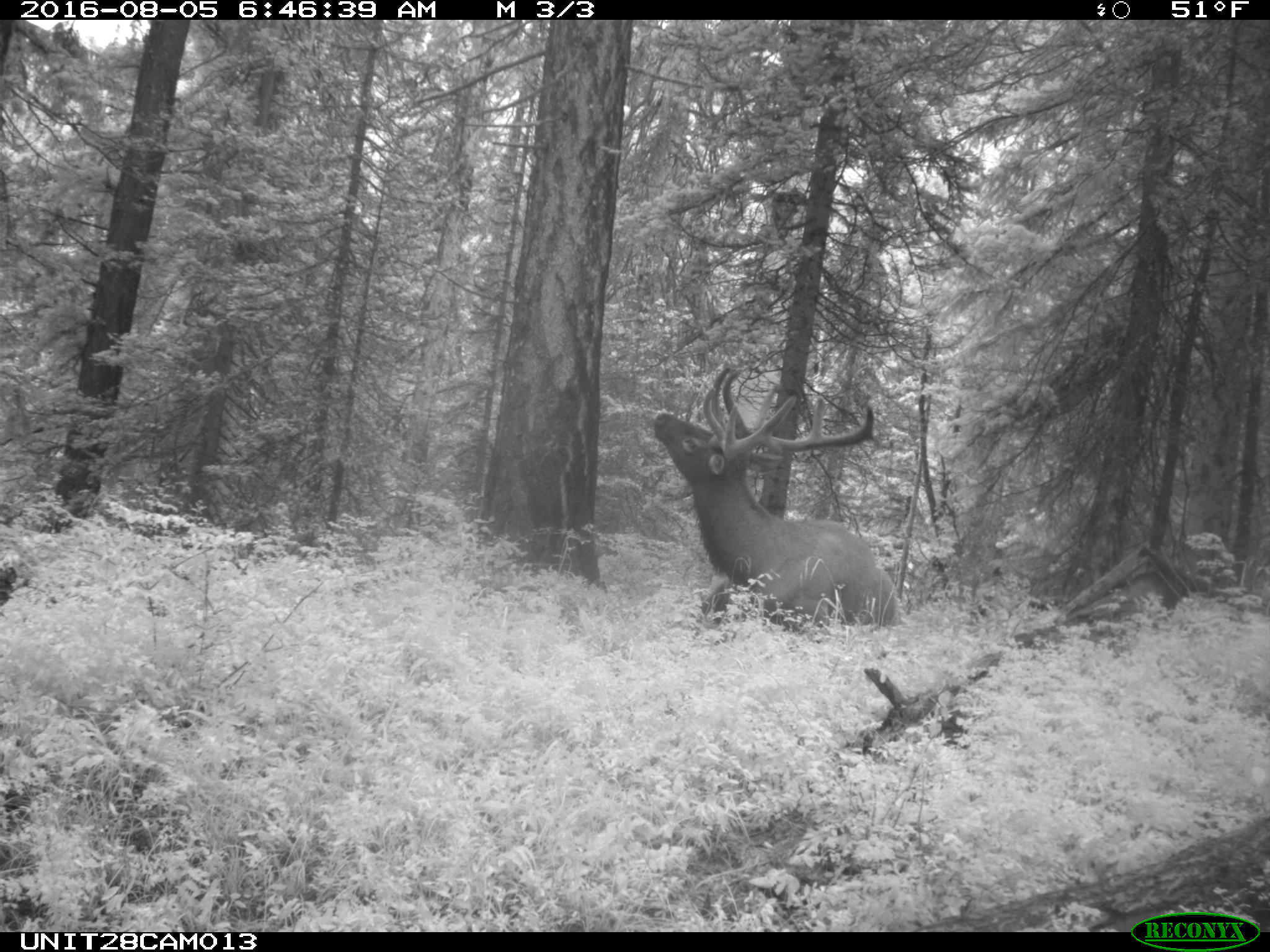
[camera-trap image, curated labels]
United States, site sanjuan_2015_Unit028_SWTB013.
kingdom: Animalia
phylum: Chordata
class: Mammalia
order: Artiodactyla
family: Cervidae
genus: Cervus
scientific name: Cervus elaphus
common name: red deer